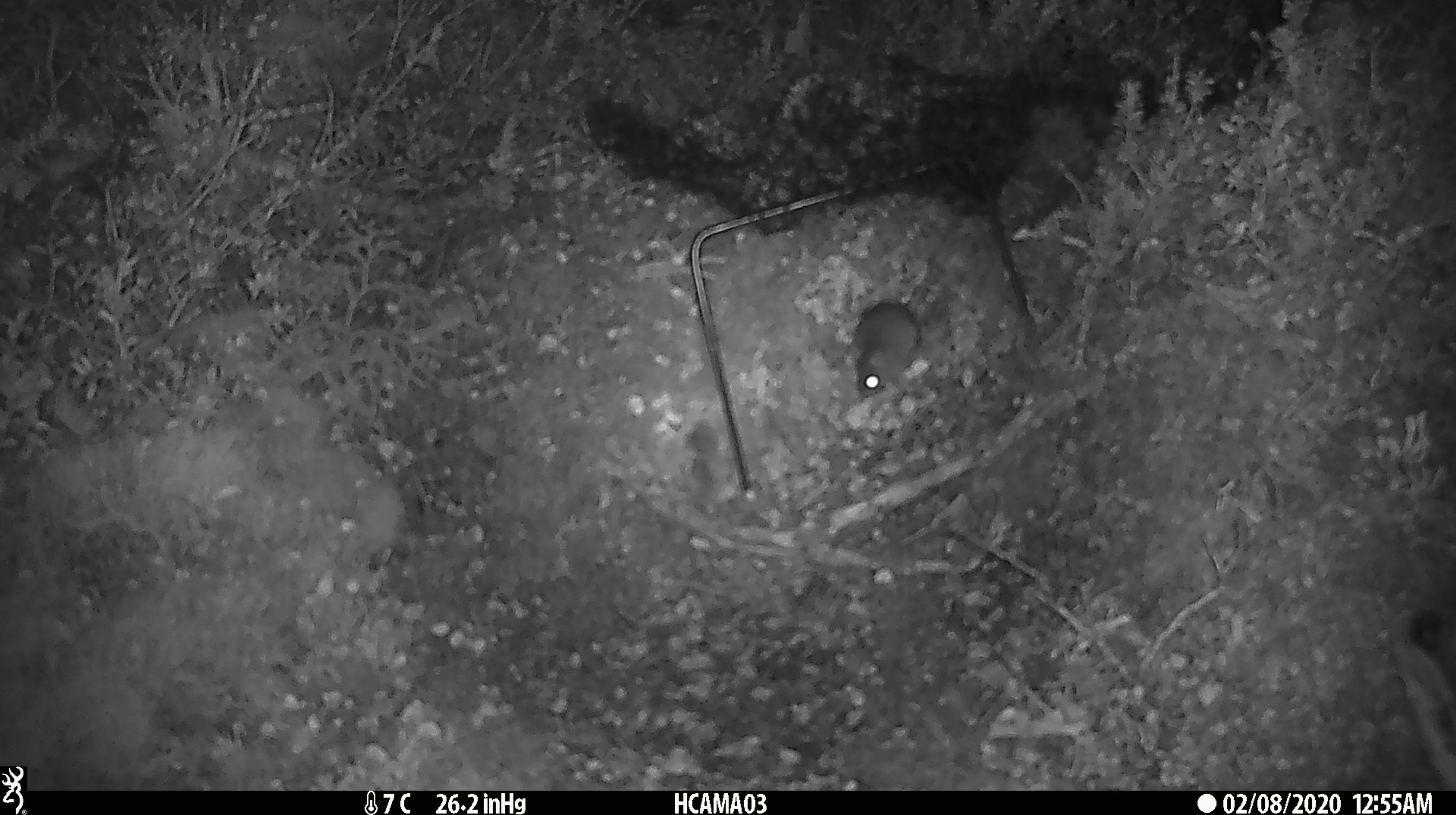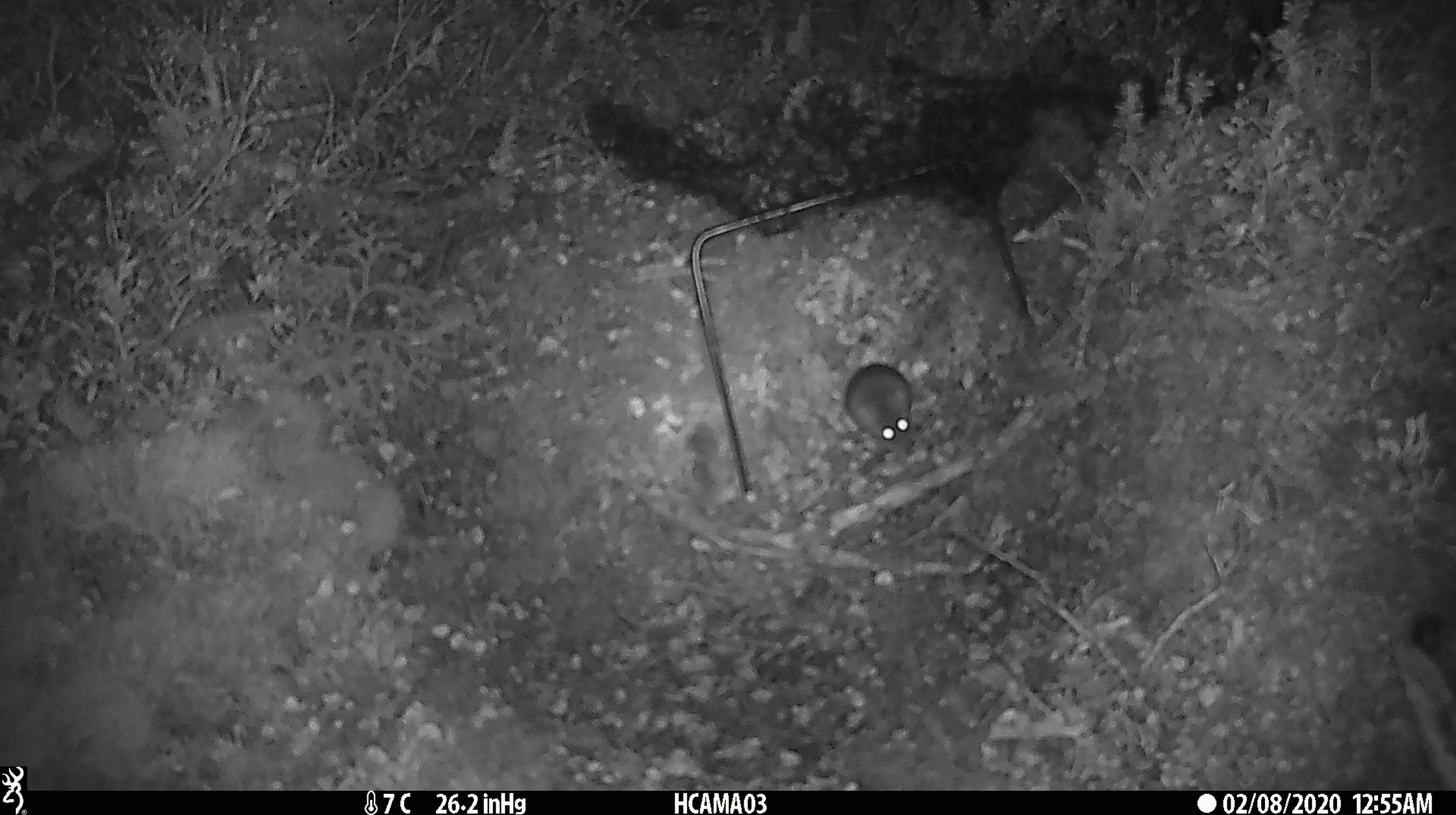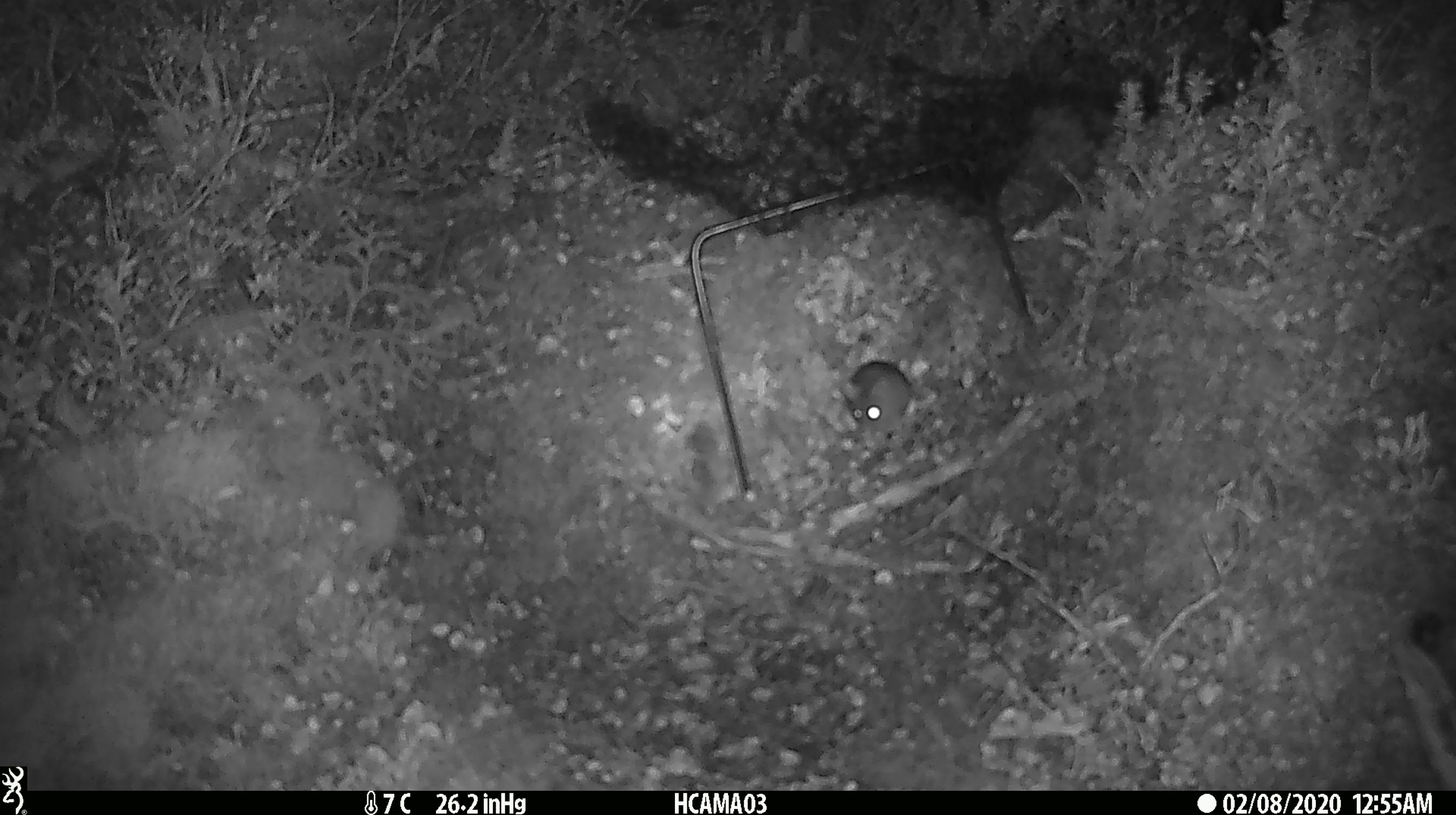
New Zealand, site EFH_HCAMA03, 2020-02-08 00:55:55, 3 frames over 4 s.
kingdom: Animalia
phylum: Chordata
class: Mammalia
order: Rodentia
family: Muridae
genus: Mus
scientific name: Mus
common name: mouse